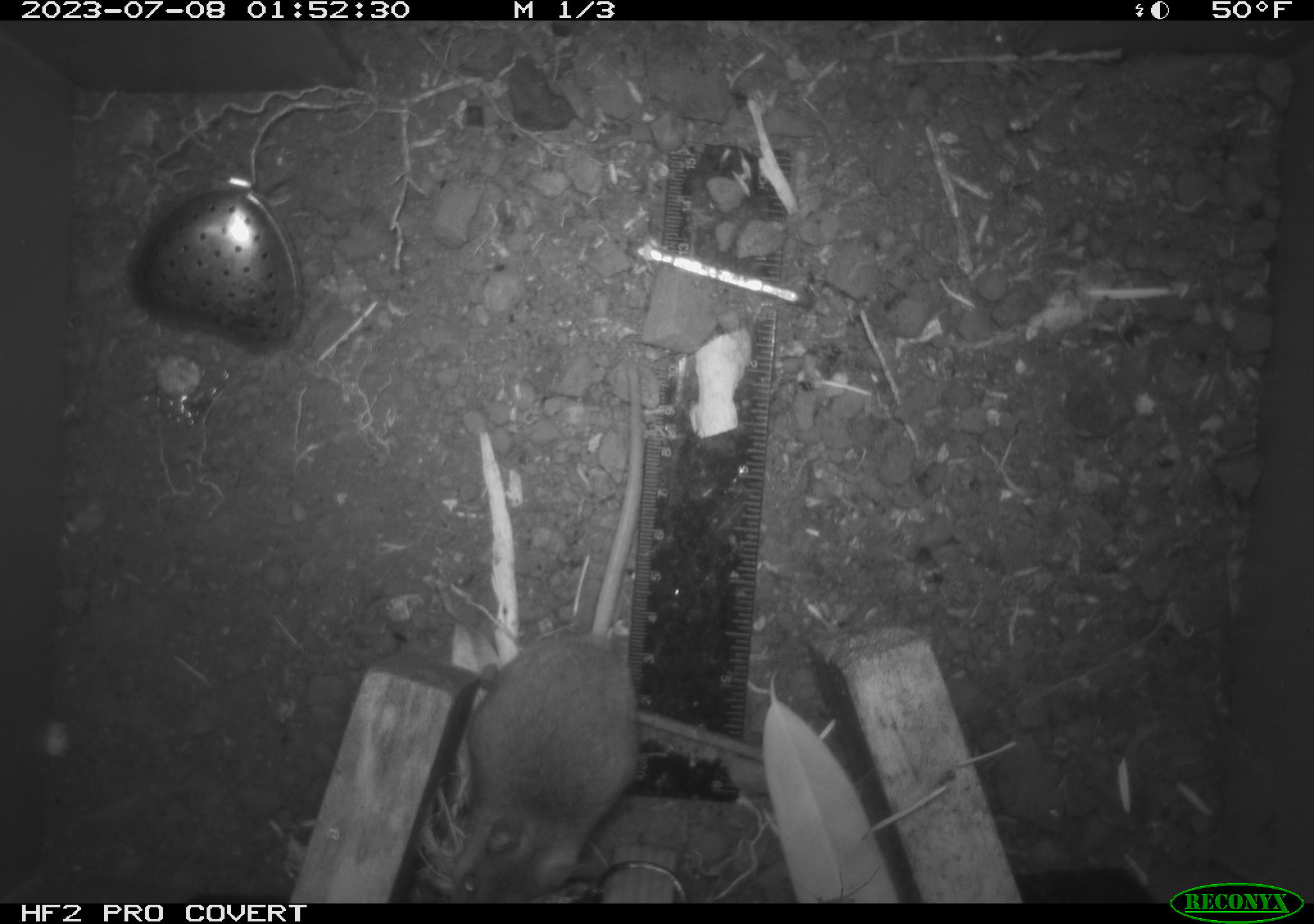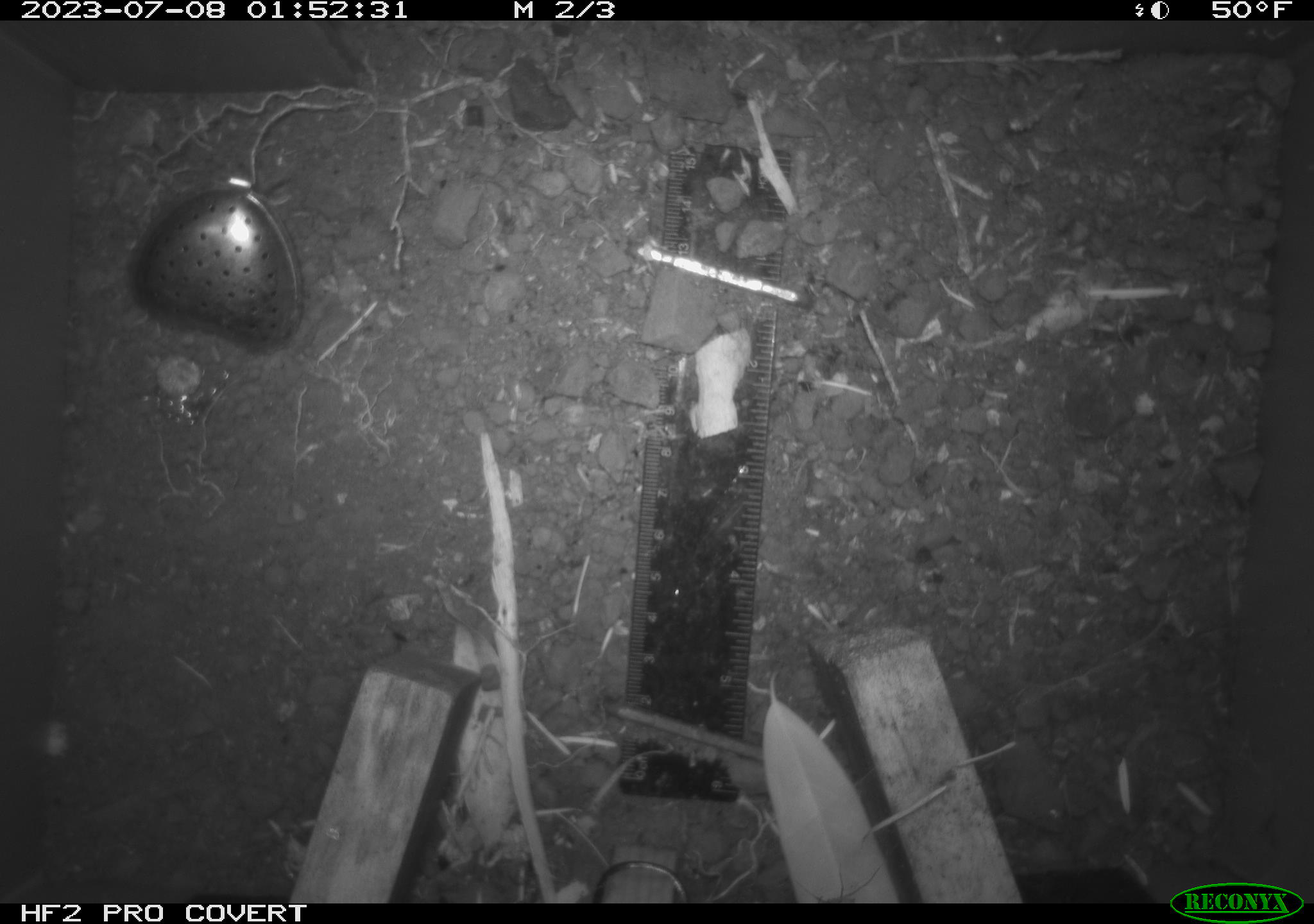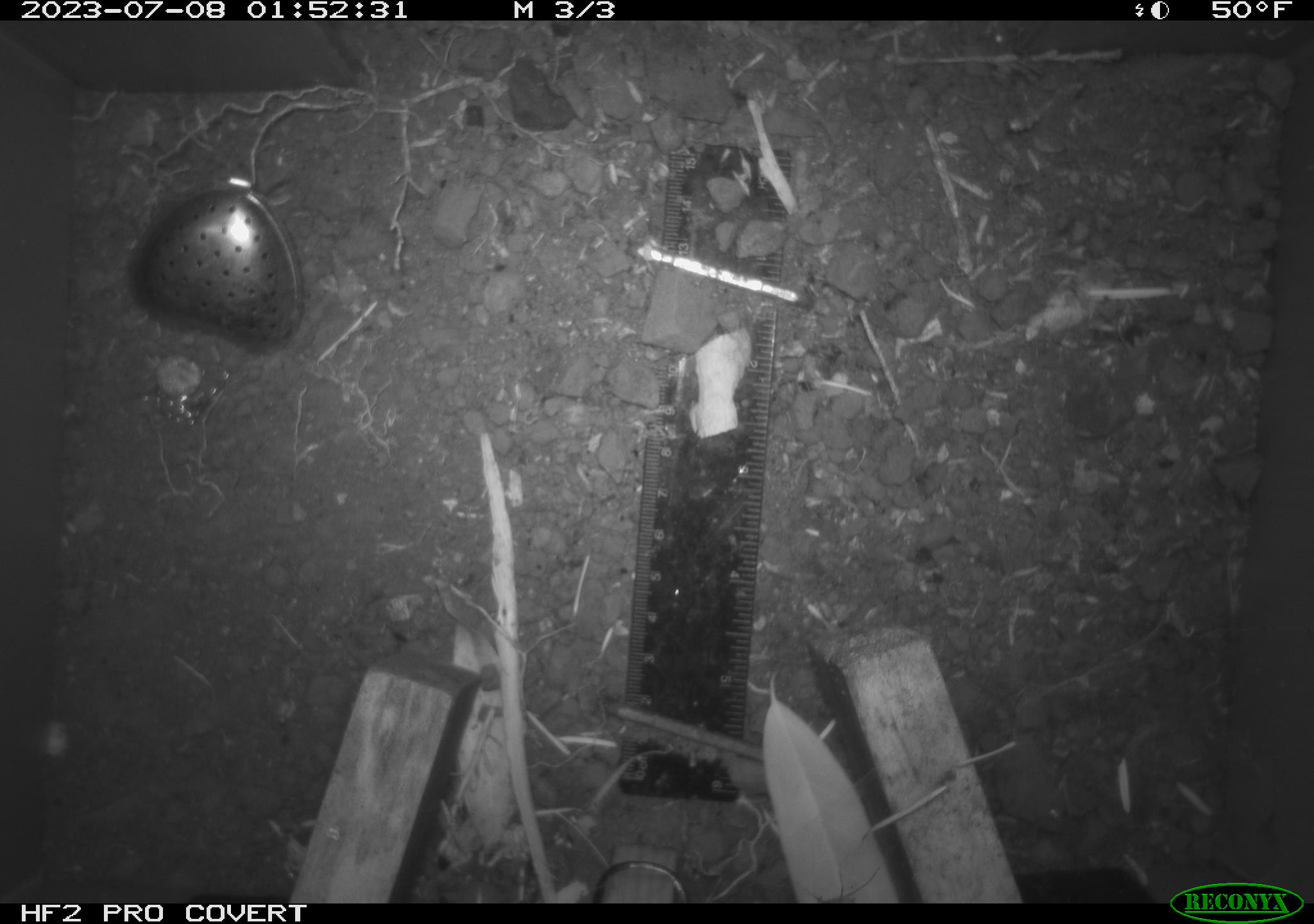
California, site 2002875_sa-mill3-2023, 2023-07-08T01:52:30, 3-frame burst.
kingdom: Animalia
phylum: Chordata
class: Mammalia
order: Rodentia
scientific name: Rodentia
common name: mouse species